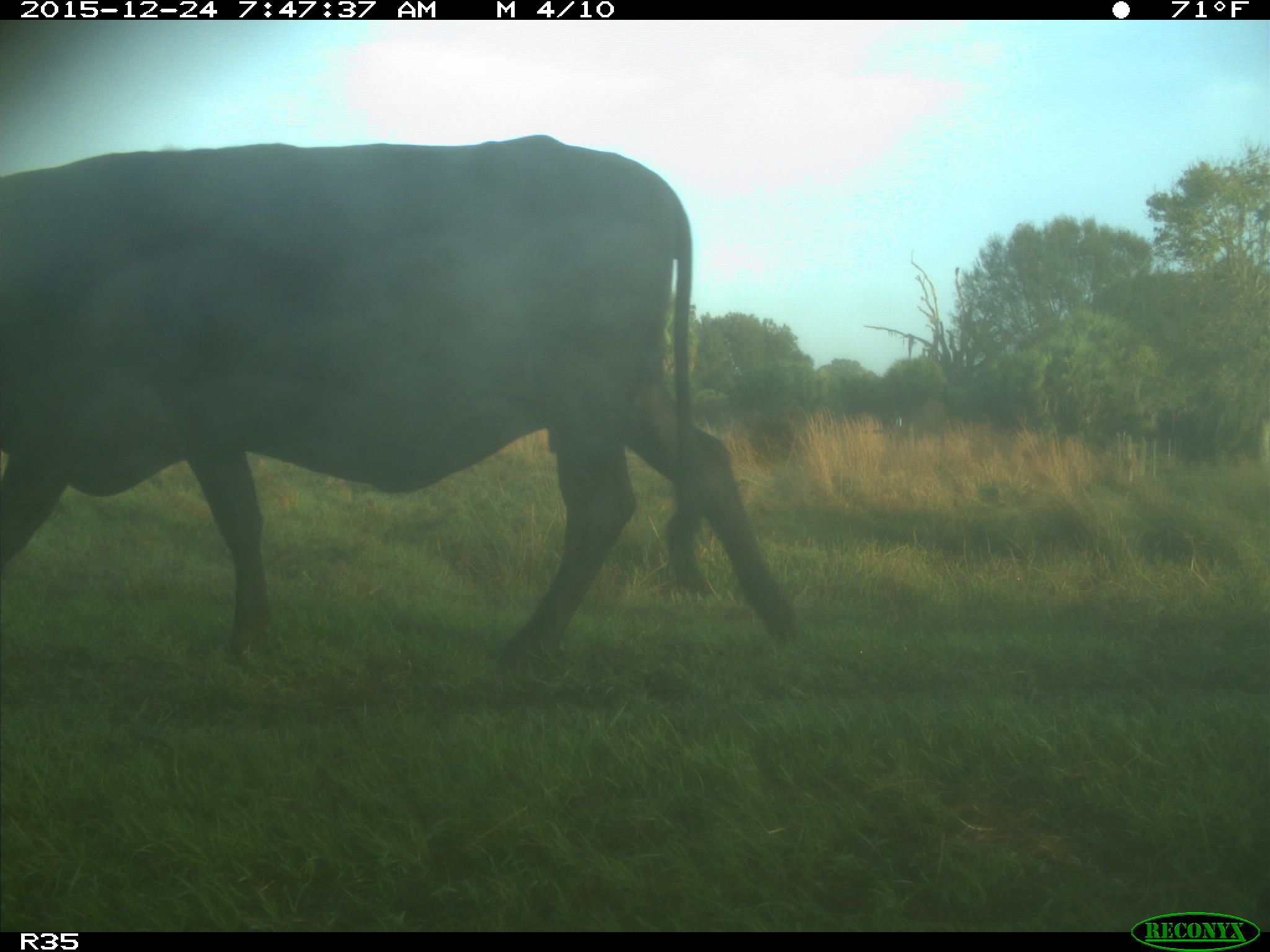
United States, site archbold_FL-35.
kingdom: Animalia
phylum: Chordata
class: Mammalia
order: Artiodactyla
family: Bovidae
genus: Bos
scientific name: Bos taurus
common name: domestic cow